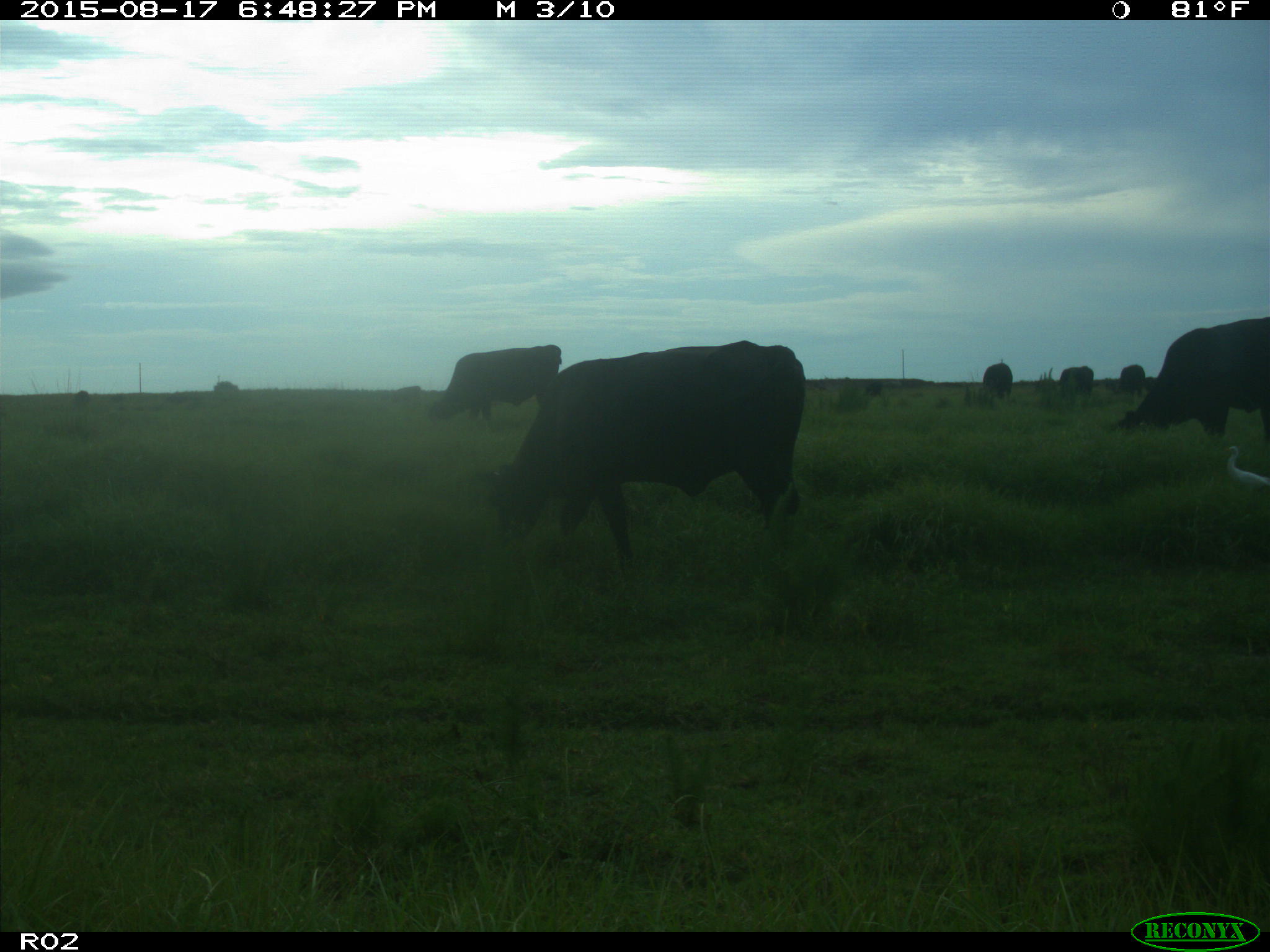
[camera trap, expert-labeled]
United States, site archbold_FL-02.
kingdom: Animalia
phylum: Chordata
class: Mammalia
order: Artiodactyla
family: Bovidae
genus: Bos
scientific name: Bos taurus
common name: domestic cow